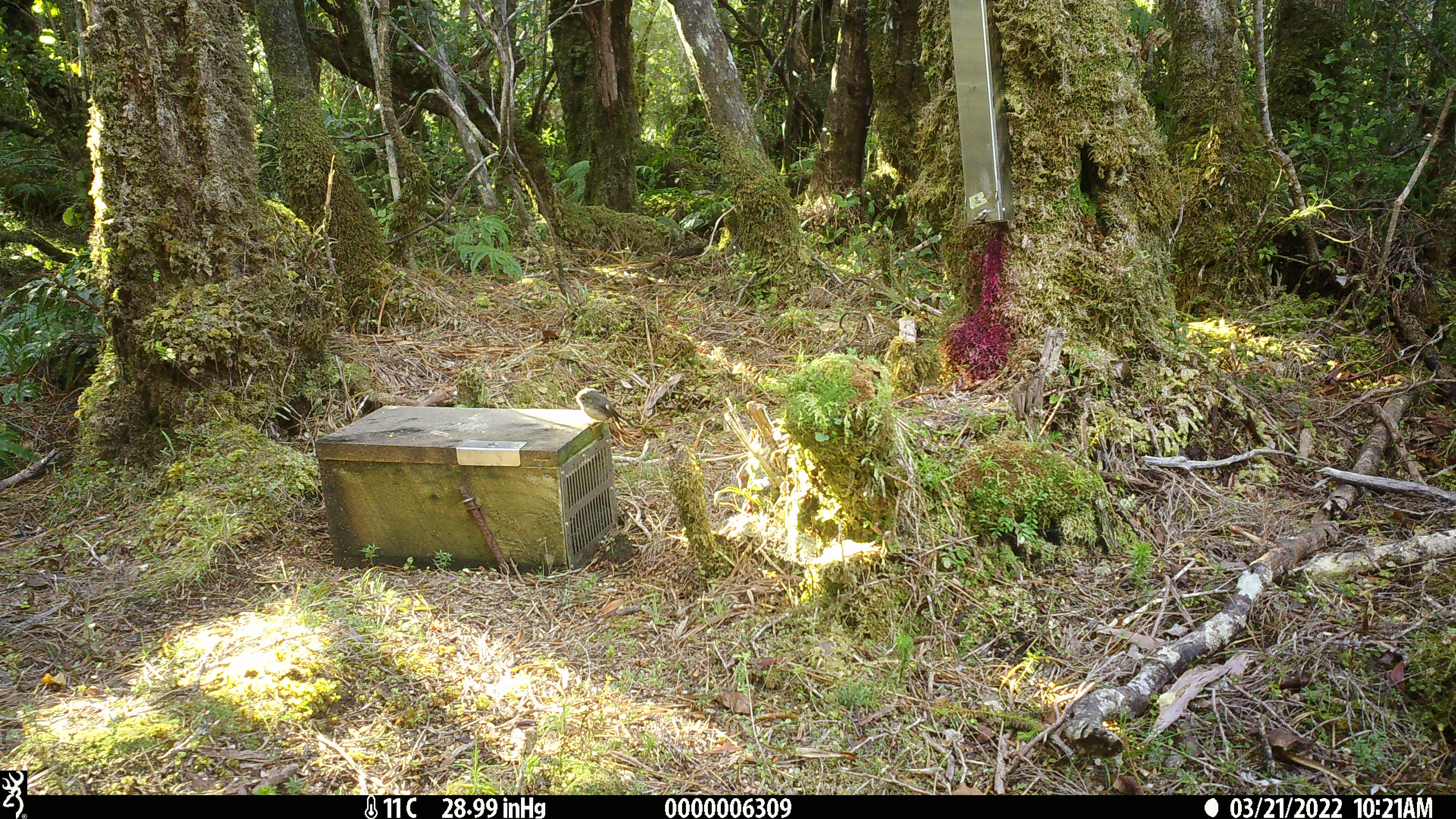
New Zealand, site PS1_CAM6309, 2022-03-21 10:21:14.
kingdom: Animalia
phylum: Chordata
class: Aves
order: Passeriformes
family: Petroicidae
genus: Petroica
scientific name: Petroica macrocephala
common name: tomtit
Tomtit (Petroica macrocephala).